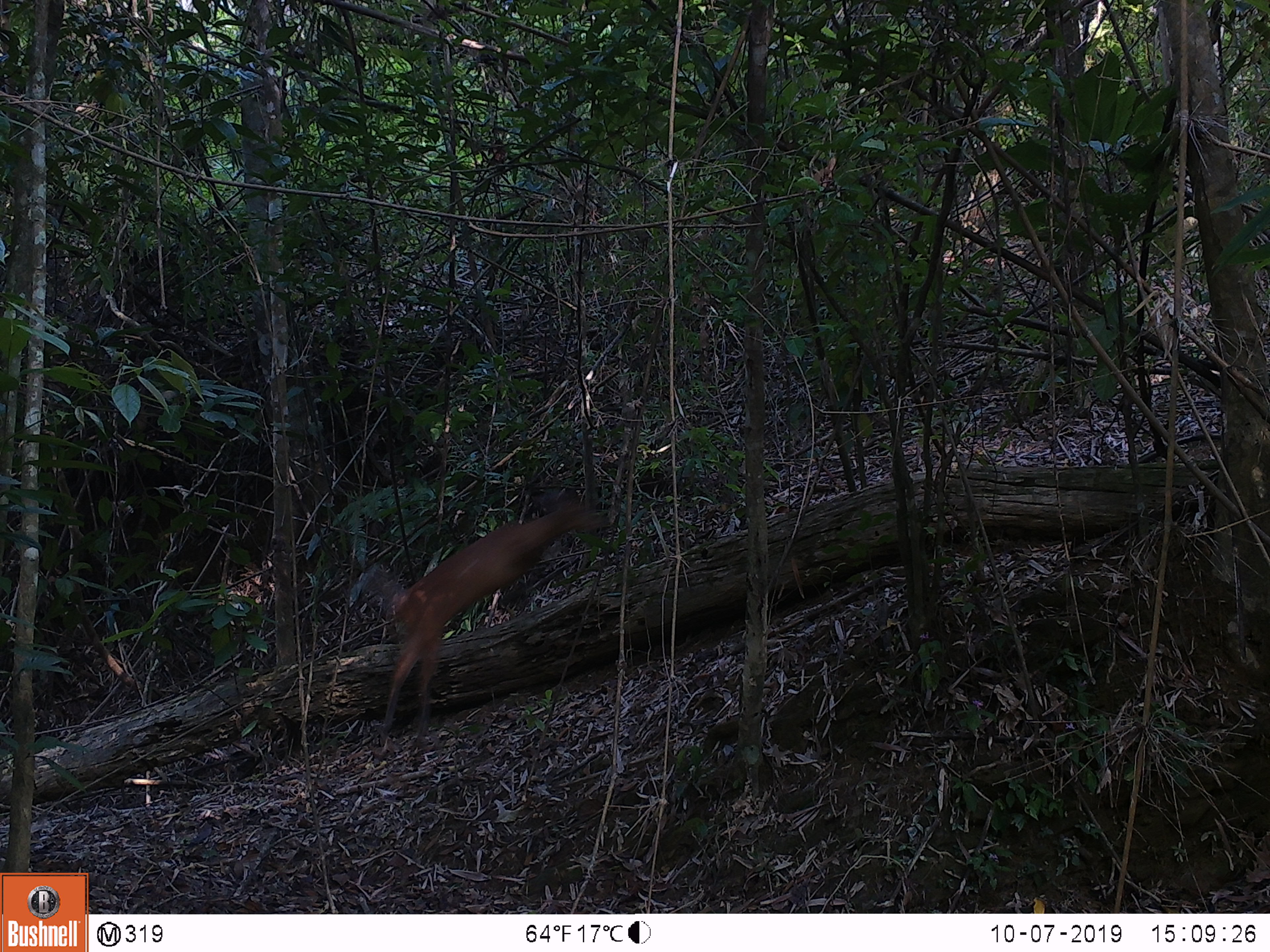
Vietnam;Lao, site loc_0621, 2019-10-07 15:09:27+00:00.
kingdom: Animalia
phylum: Chordata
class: Mammalia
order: Artiodactyla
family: Cervidae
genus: Muntiacus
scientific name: Muntiacus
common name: muntjacs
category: unidentified muntjac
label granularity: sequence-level